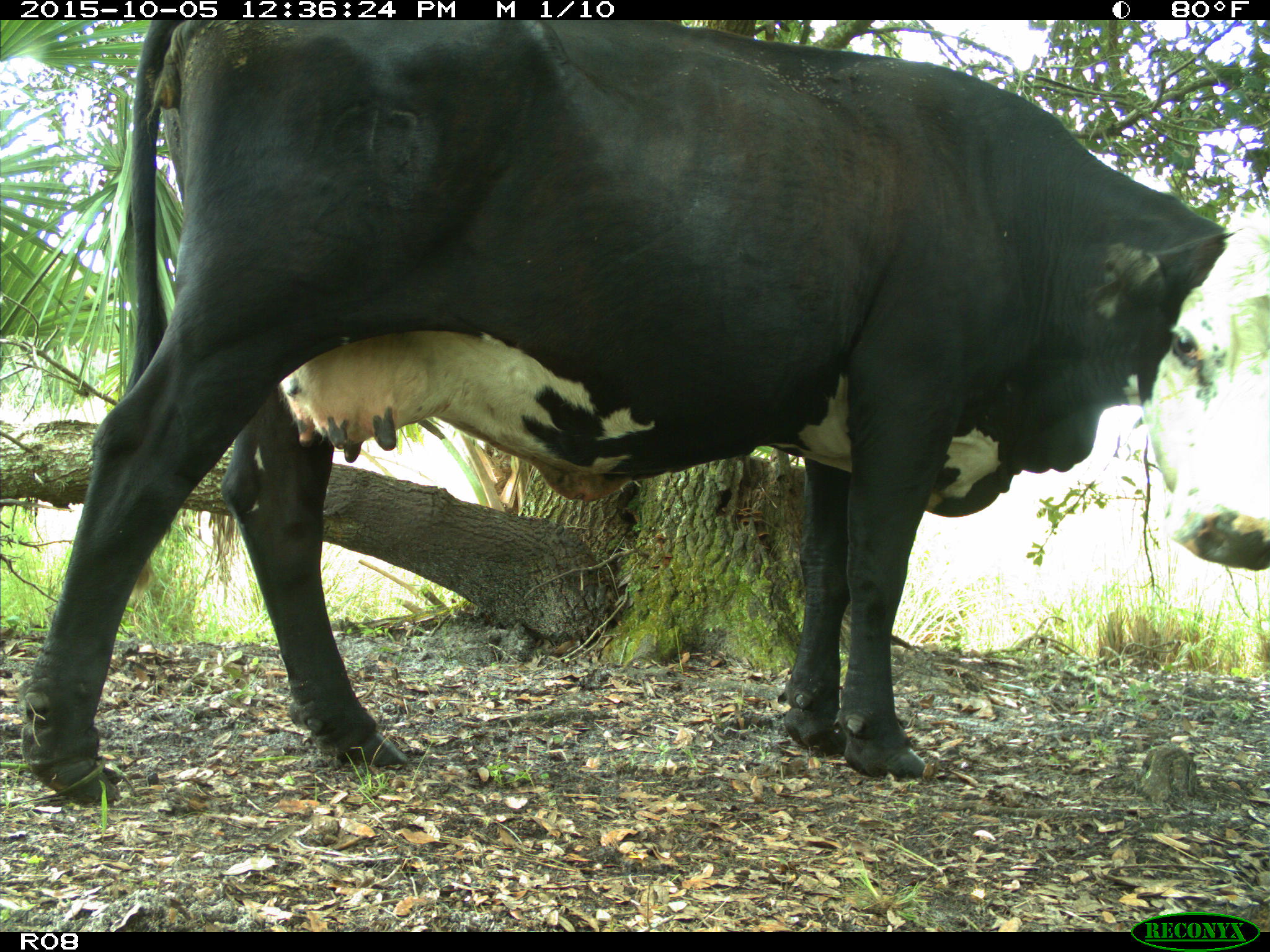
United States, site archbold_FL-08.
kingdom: Animalia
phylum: Chordata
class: Mammalia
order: Artiodactyla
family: Bovidae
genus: Bos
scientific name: Bos taurus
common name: domestic cow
Bos taurus (domestic cow).